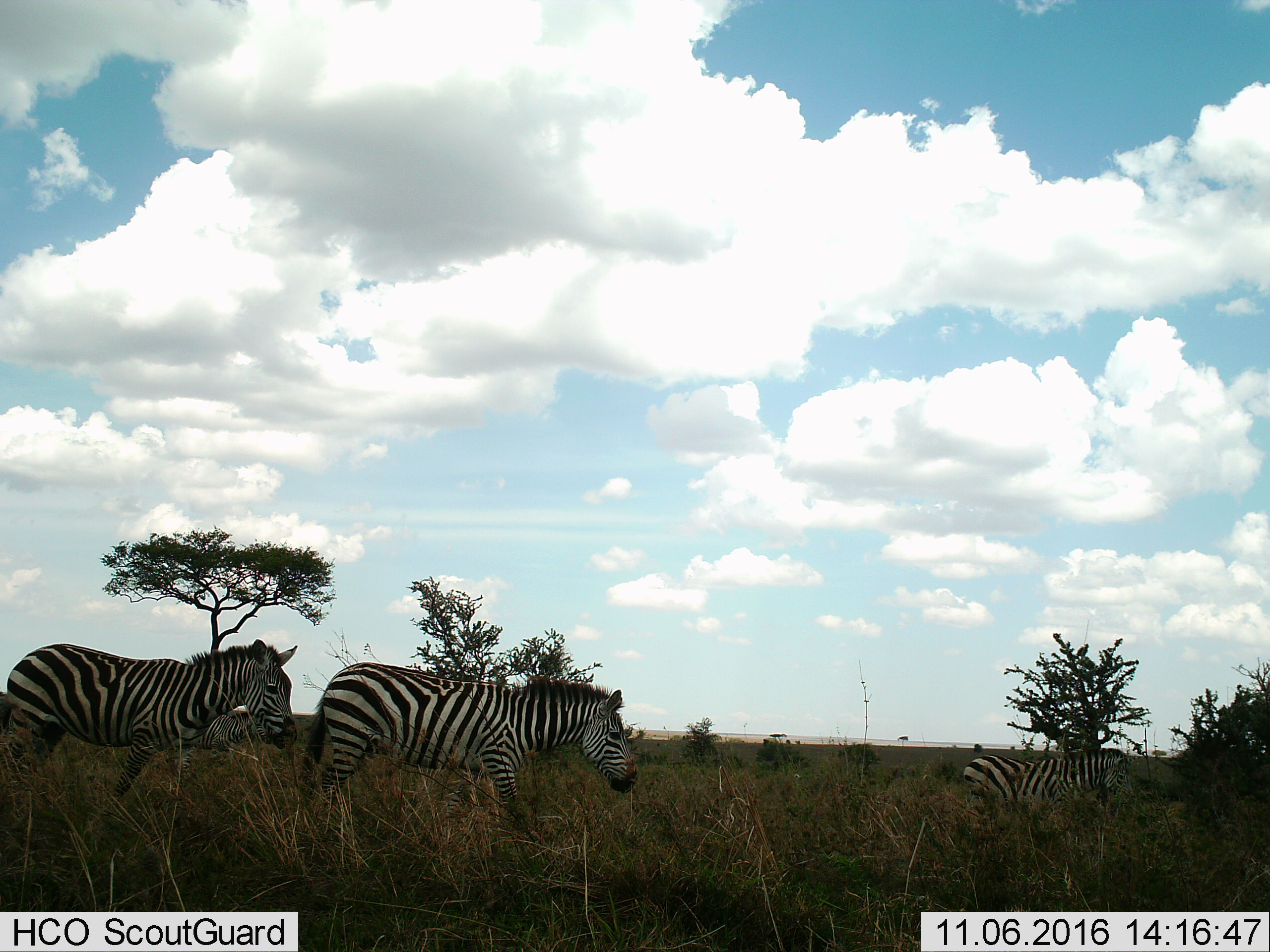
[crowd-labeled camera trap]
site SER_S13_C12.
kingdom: Animalia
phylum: Chordata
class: Mammalia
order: Perissodactyla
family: Equidae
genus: Equus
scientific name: Equus quagga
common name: plains zebra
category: zebraplains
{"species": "zebraplains (plains zebra) (Equus quagga)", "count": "3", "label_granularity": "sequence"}